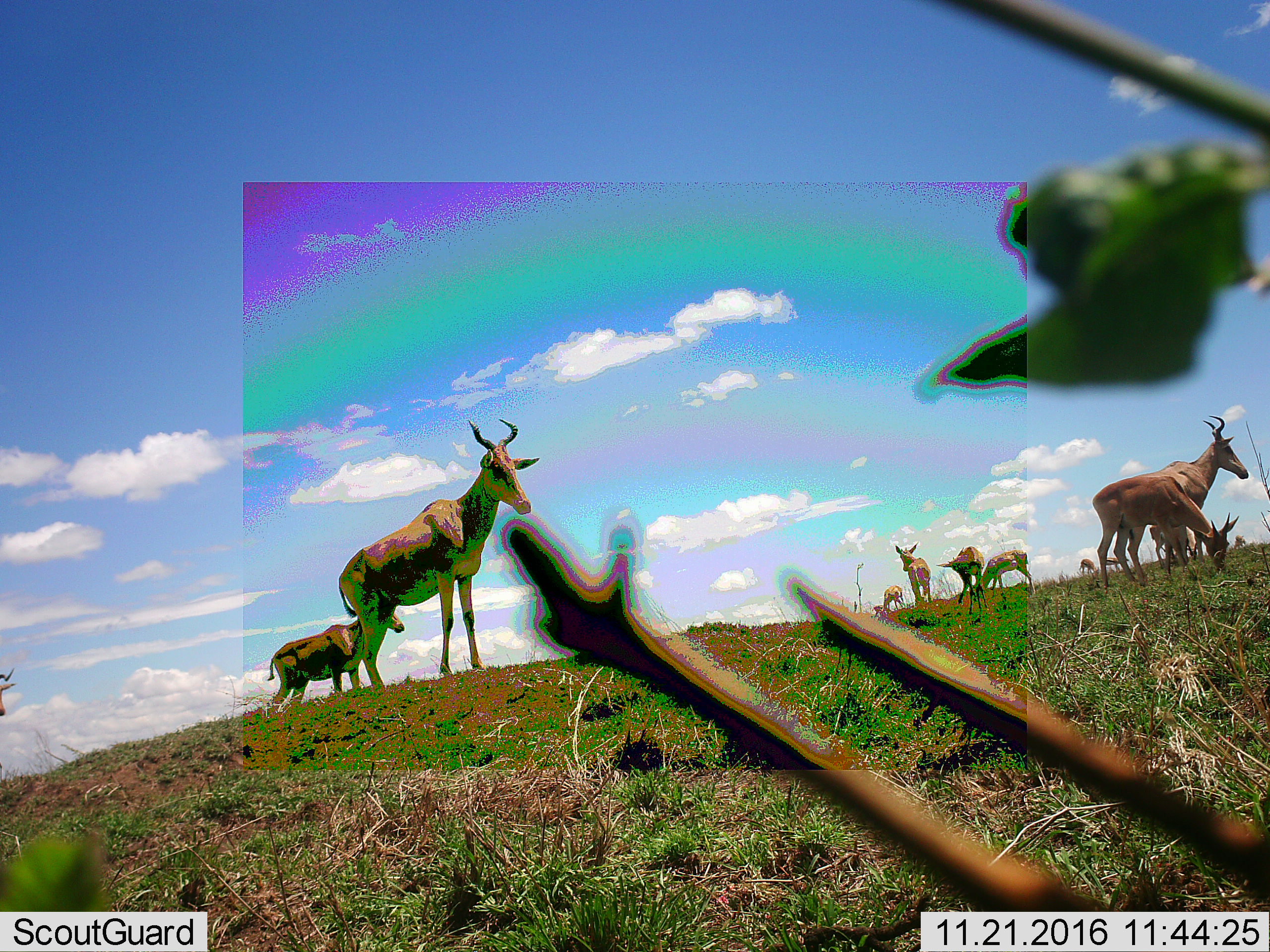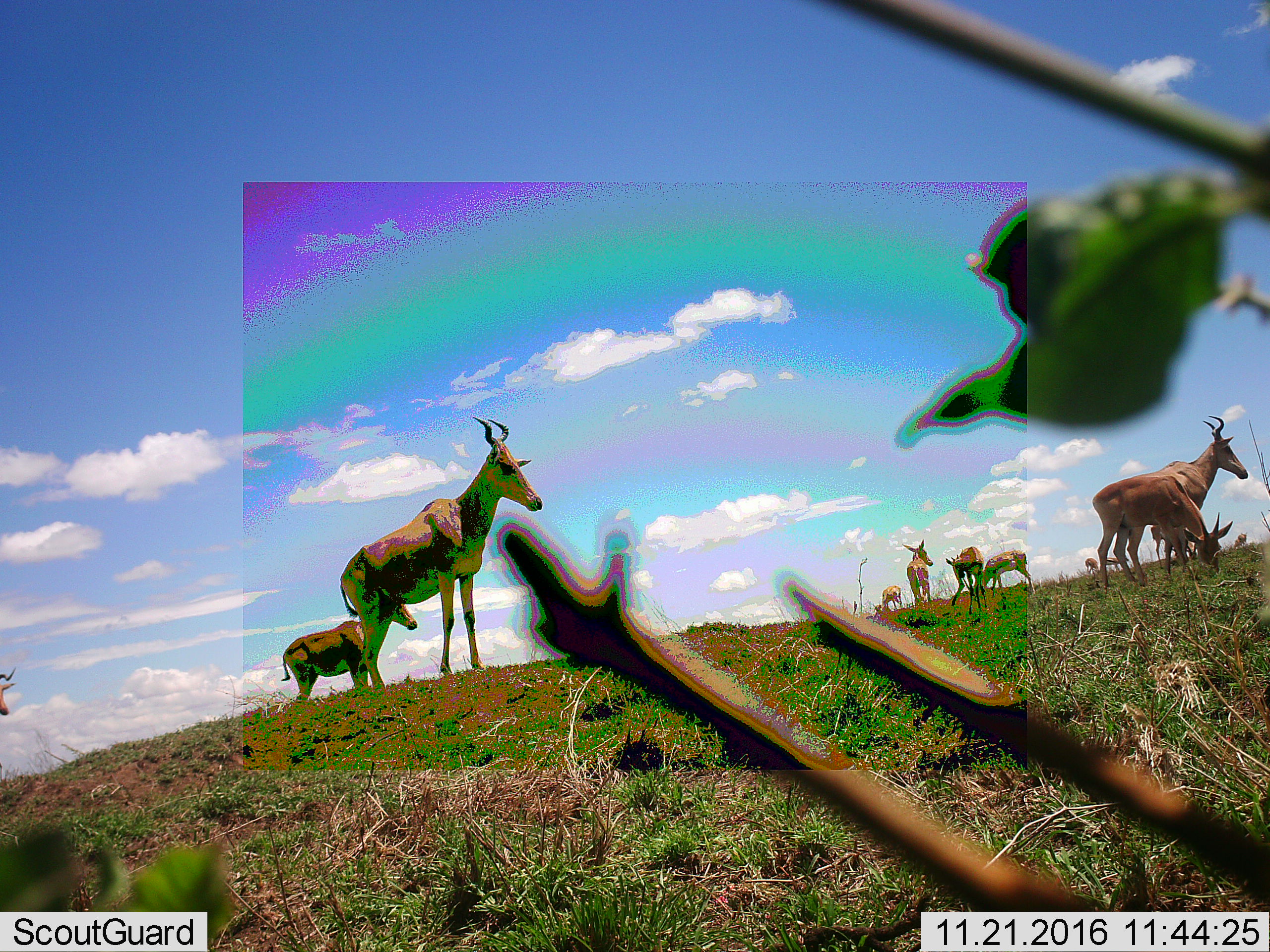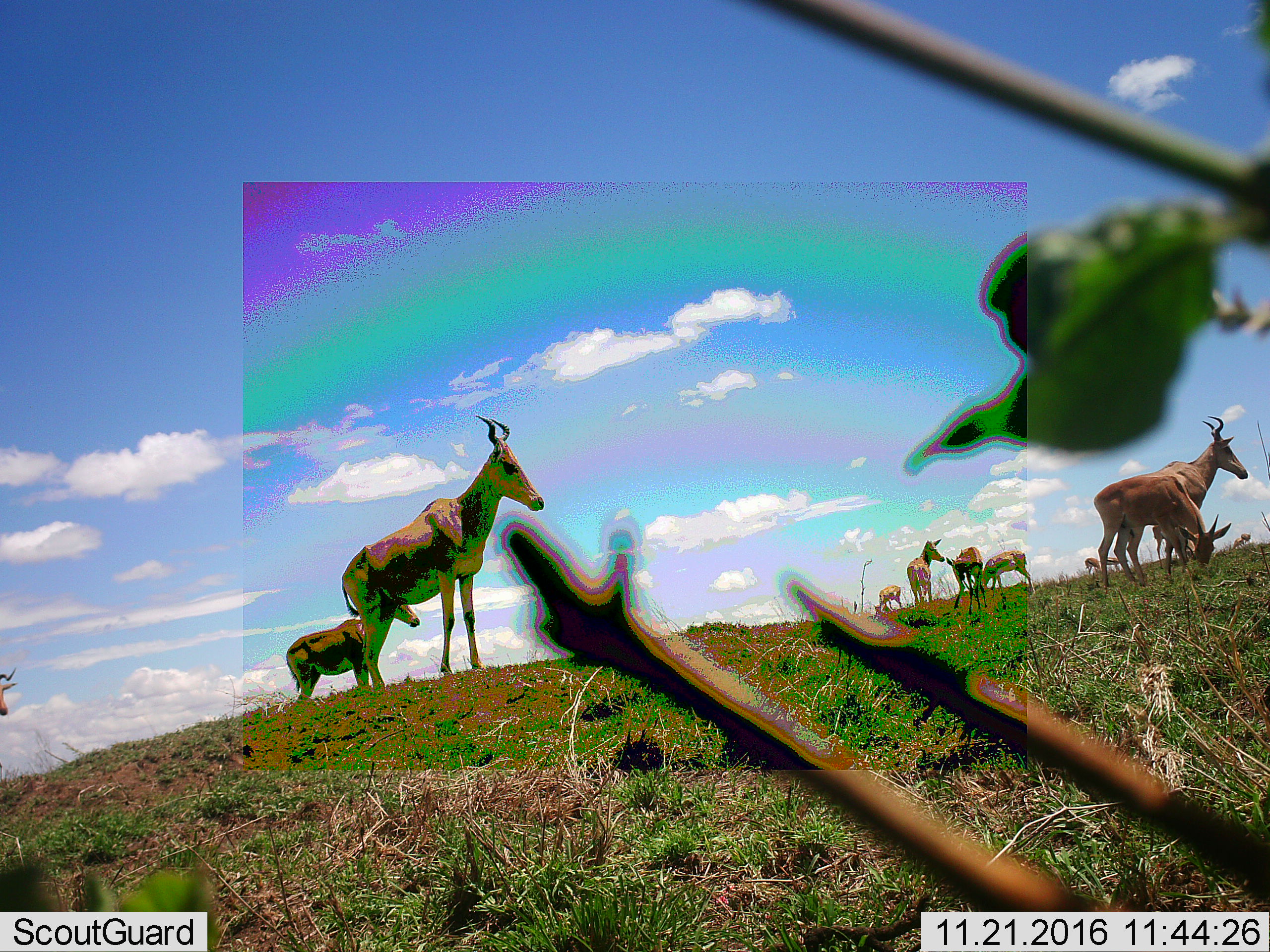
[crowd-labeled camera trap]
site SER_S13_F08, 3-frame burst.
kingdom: Animalia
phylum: Chordata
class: Mammalia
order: Artiodactyla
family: Bovidae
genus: Alcelaphus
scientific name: Alcelaphus buselaphus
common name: hartebeest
Hartebeest (Alcelaphus buselaphus), count 11-50. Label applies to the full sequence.